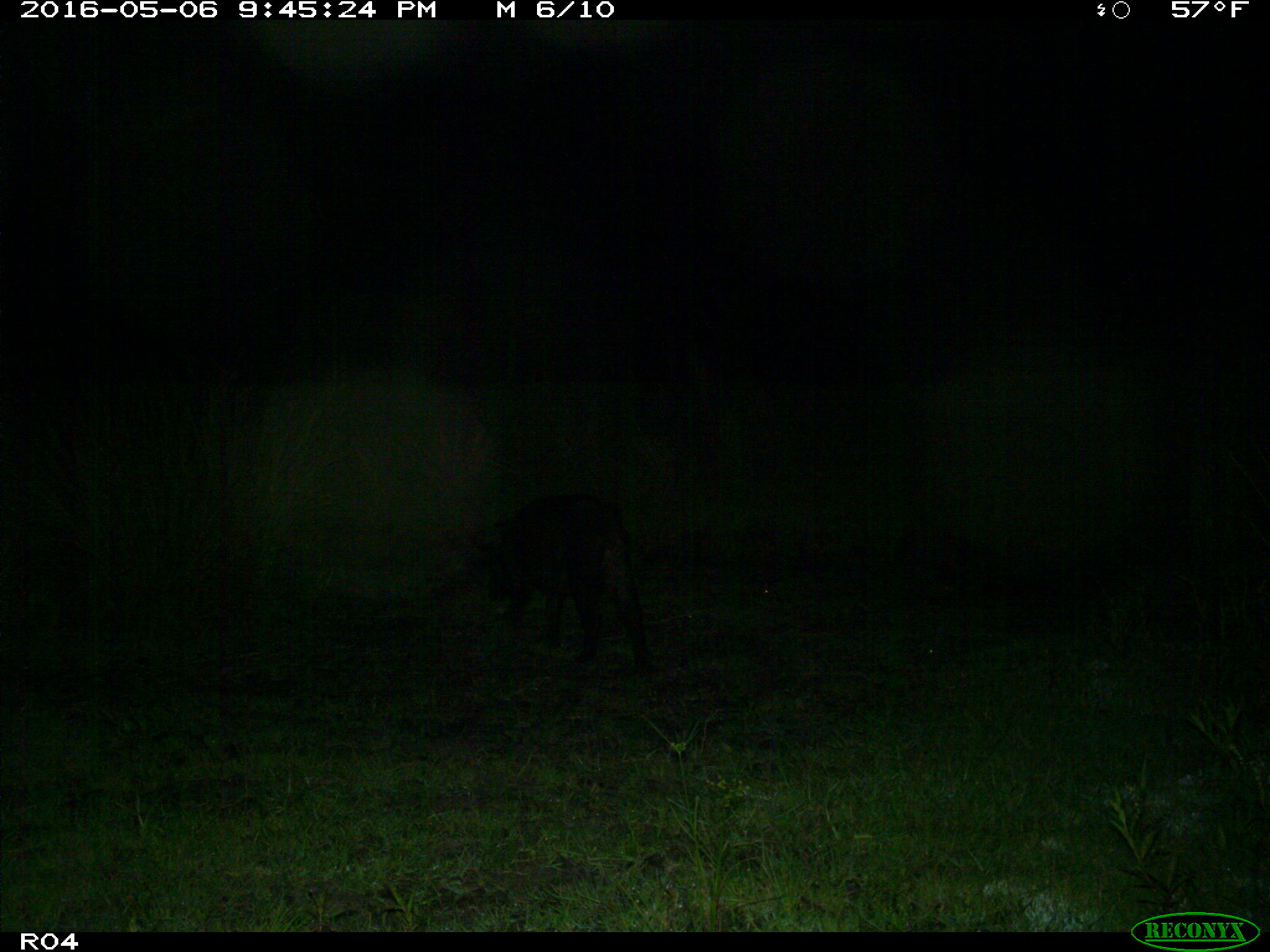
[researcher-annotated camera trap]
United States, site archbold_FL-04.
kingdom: Animalia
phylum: Chordata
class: Mammalia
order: Artiodactyla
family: Suidae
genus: Sus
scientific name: Sus scrofa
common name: wild boar